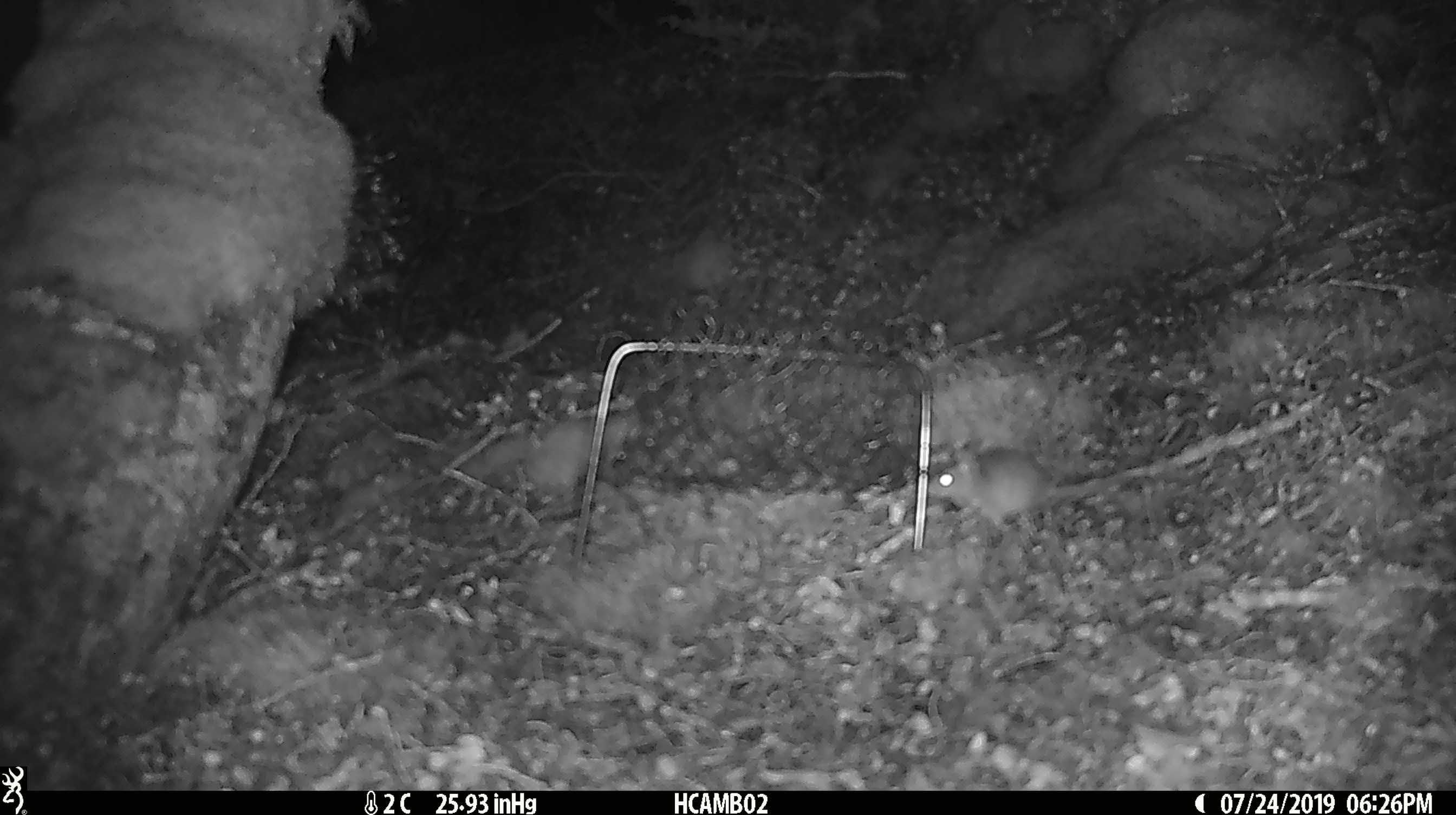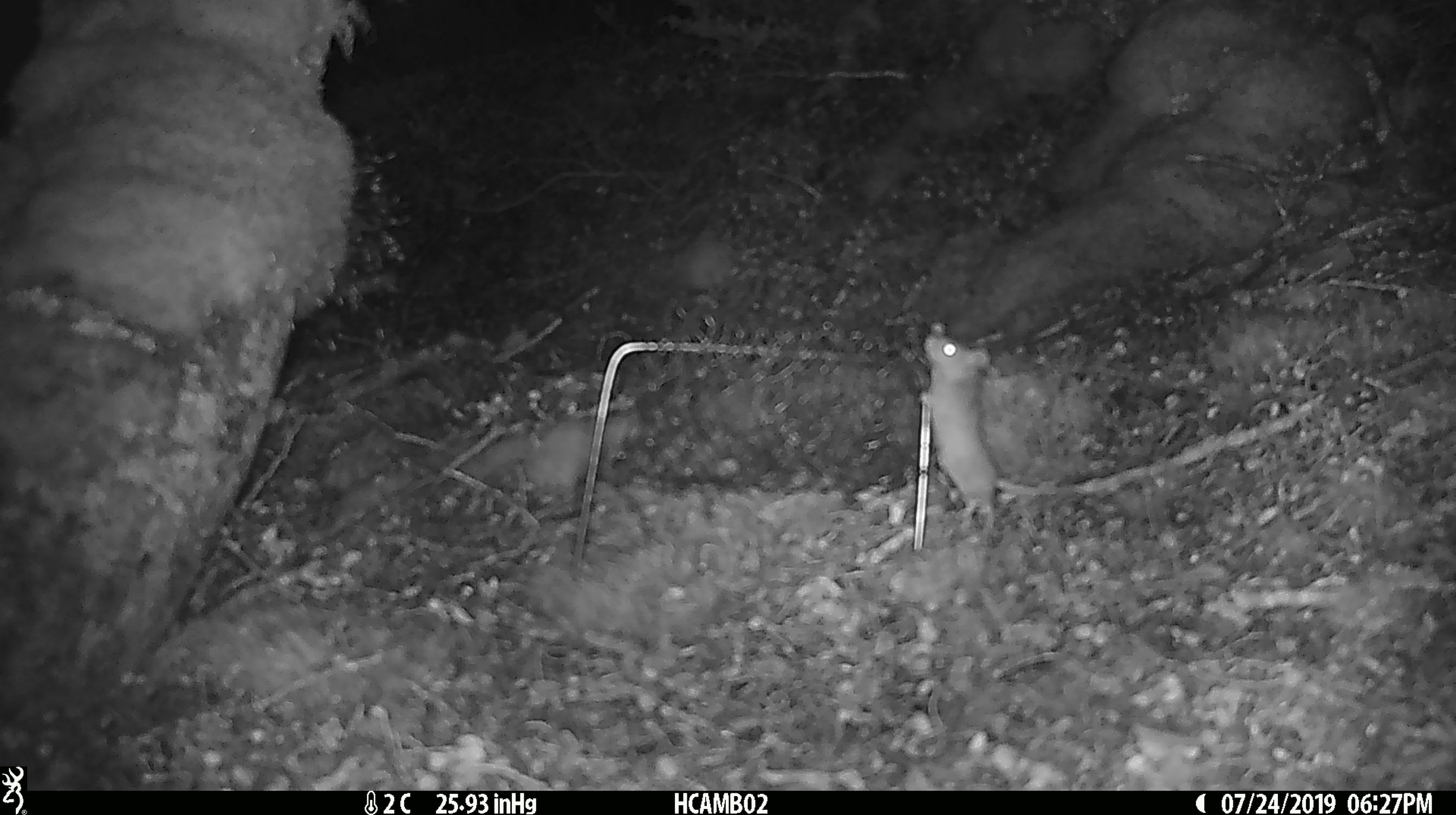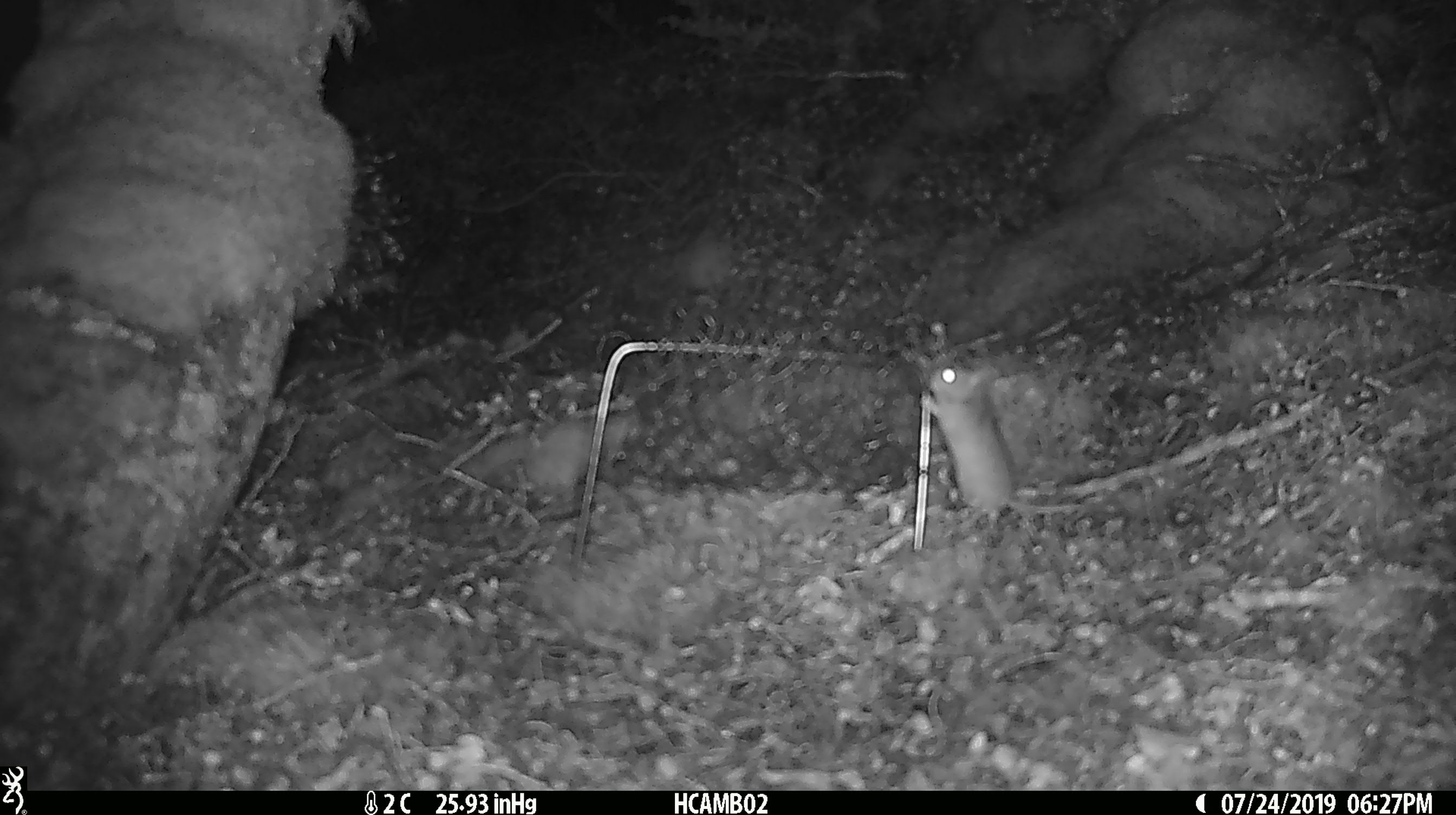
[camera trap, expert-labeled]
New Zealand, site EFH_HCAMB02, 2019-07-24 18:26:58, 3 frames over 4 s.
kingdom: Animalia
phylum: Chordata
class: Mammalia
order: Rodentia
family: Muridae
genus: Mus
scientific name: Mus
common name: mouse